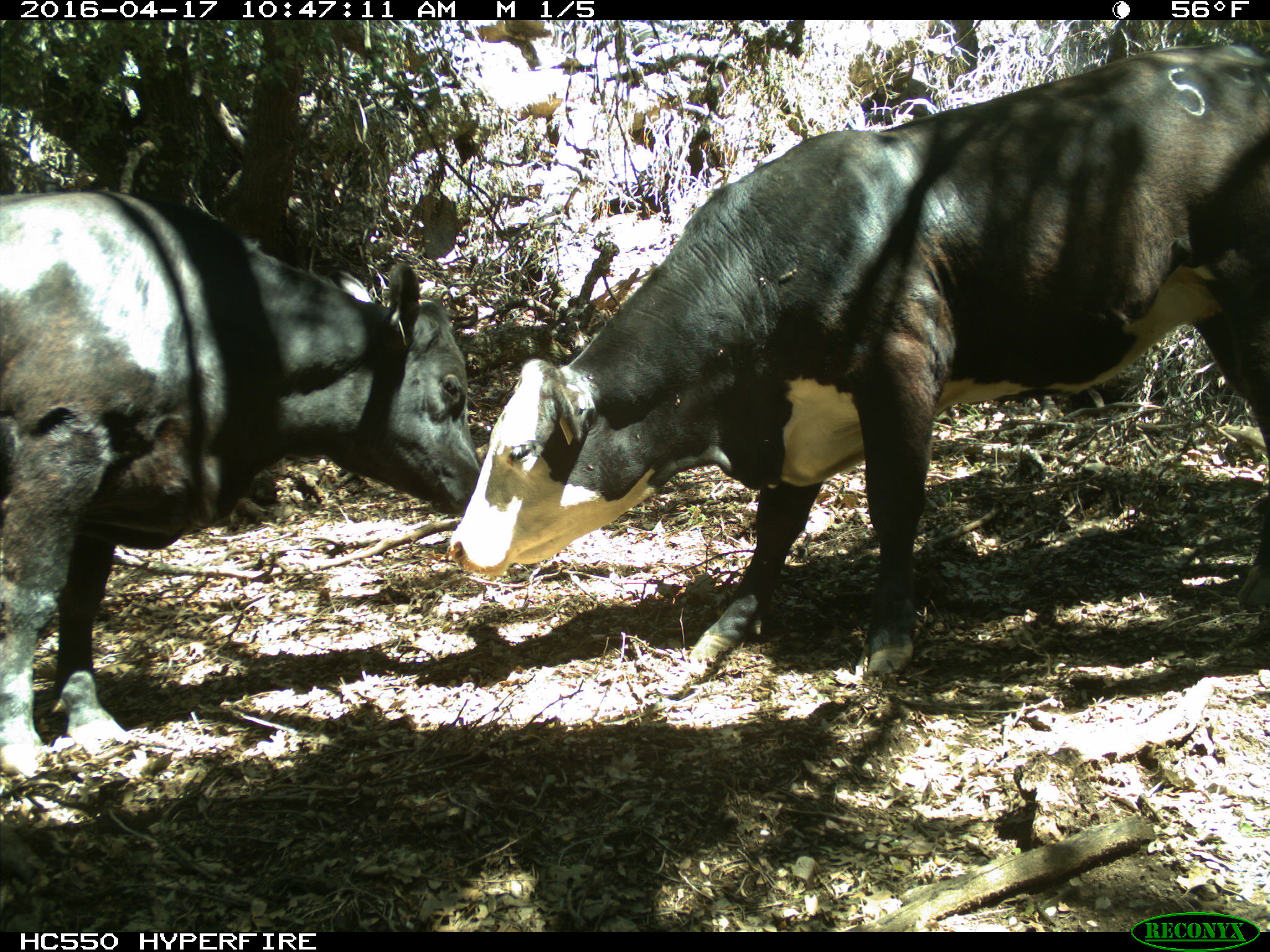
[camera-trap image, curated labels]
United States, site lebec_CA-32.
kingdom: Animalia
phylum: Chordata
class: Mammalia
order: Artiodactyla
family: Bovidae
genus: Bos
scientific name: Bos taurus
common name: domestic cow